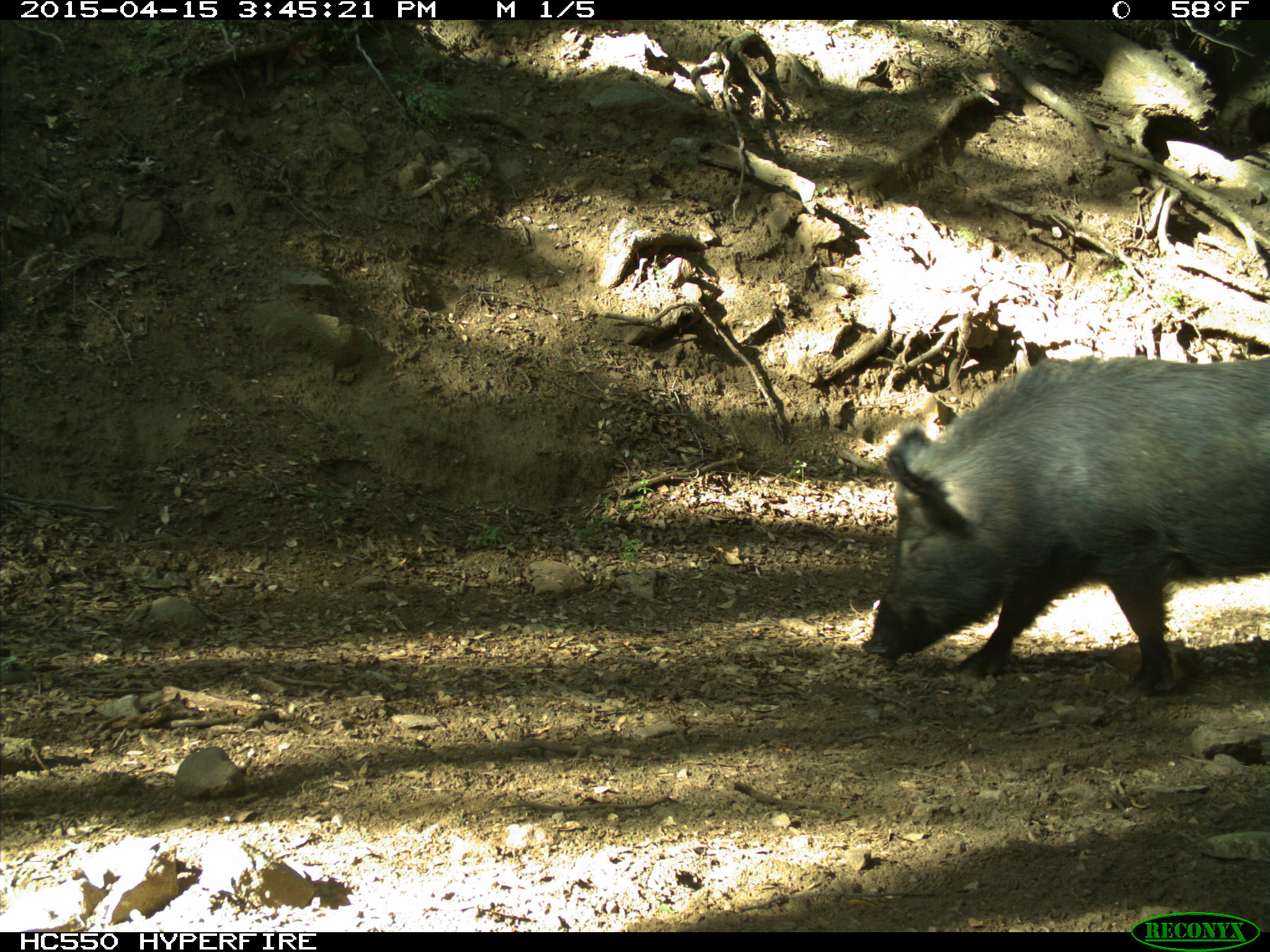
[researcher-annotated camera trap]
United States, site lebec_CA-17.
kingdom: Animalia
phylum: Chordata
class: Mammalia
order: Artiodactyla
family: Suidae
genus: Sus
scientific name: Sus scrofa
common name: wild boar